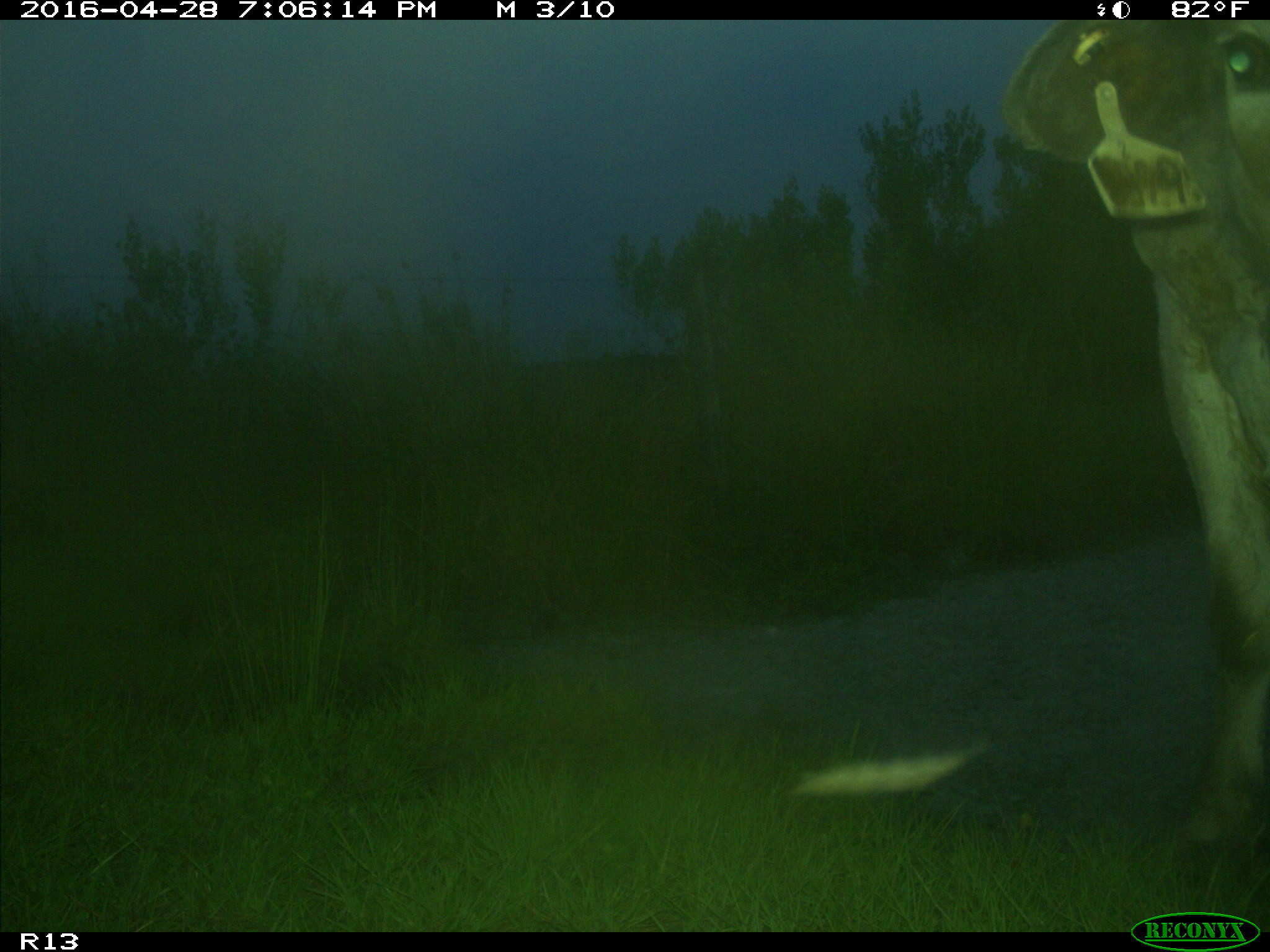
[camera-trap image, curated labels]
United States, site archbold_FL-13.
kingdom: Animalia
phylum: Chordata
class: Mammalia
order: Artiodactyla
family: Bovidae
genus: Bos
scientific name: Bos taurus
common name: domestic cow